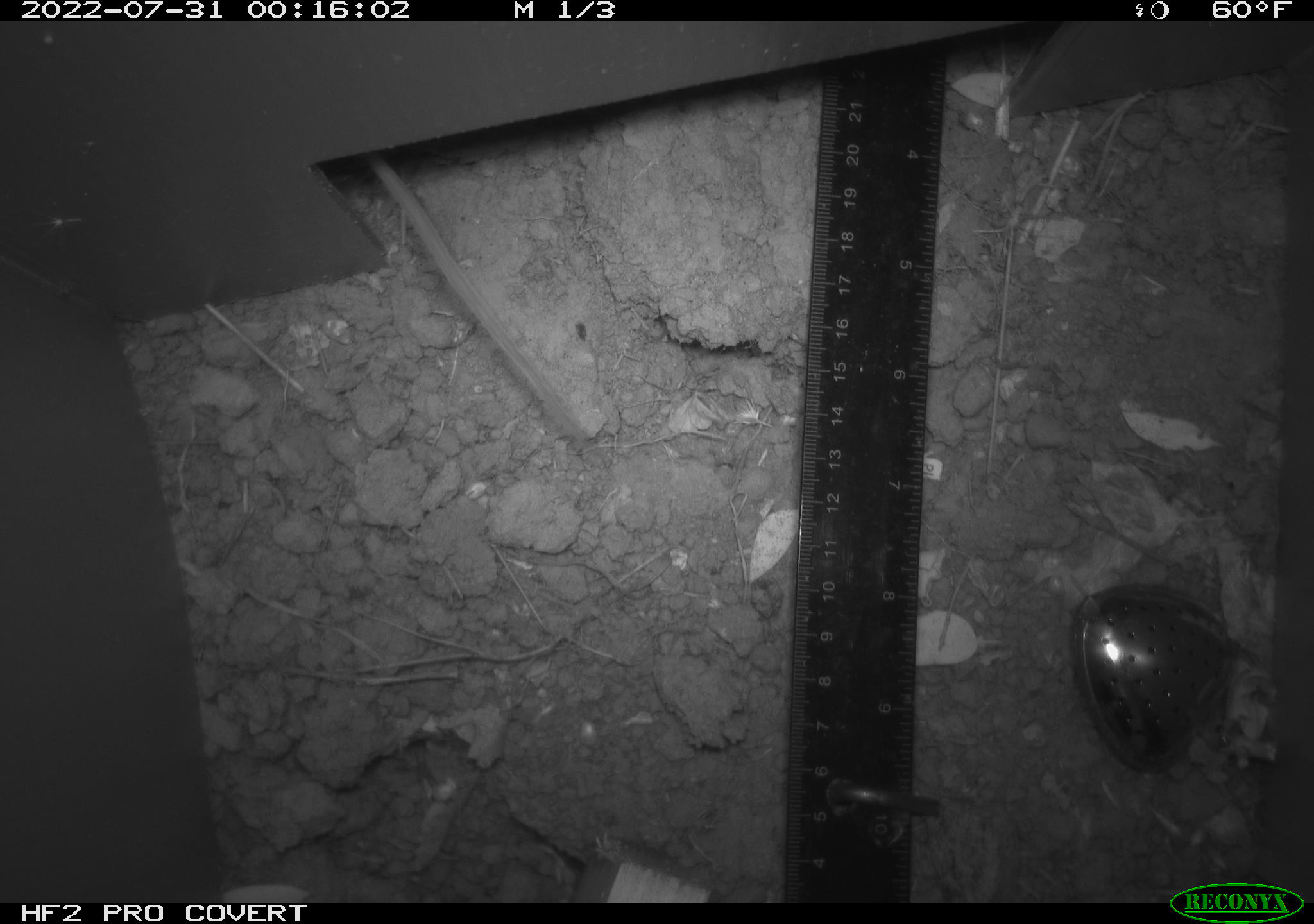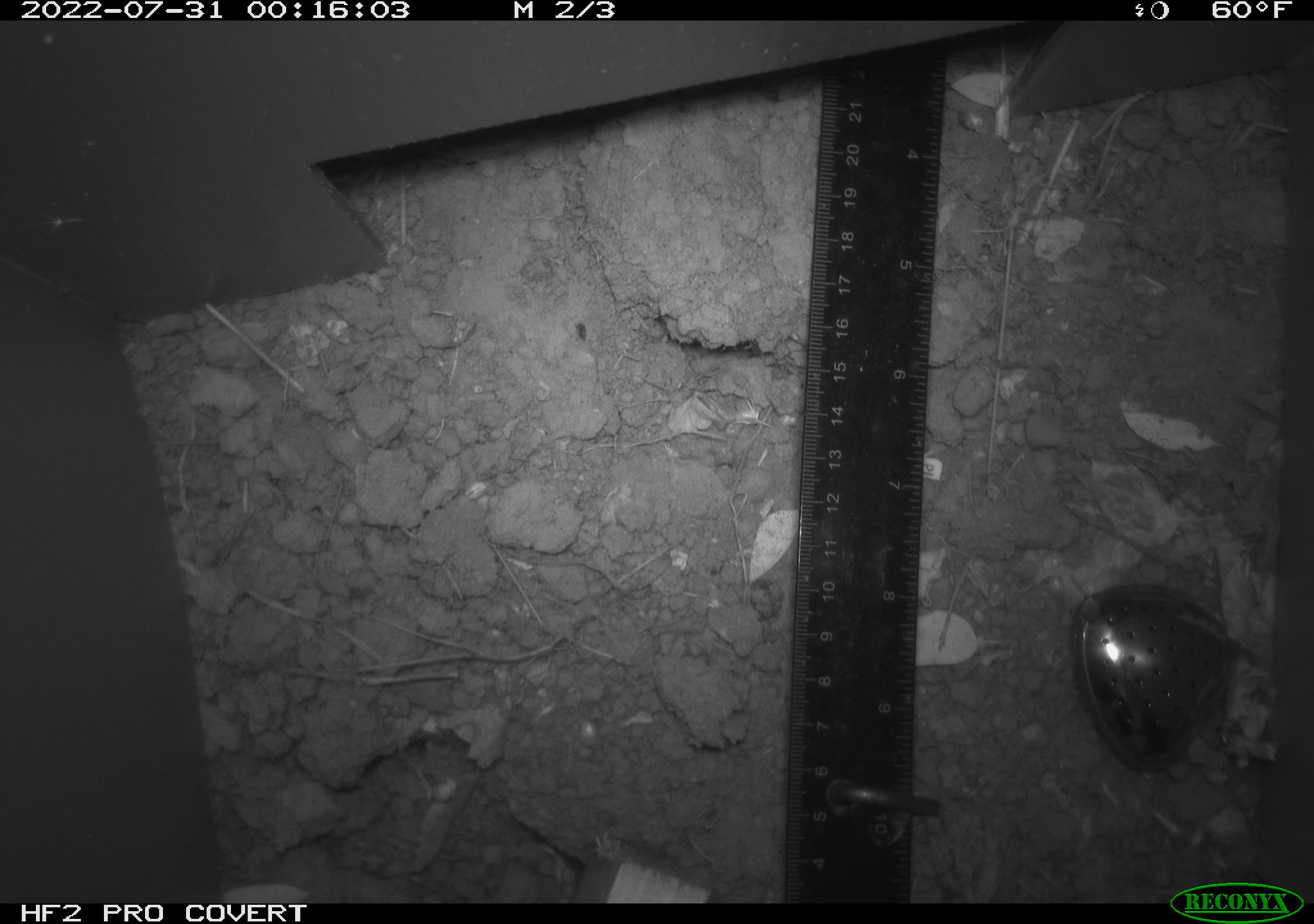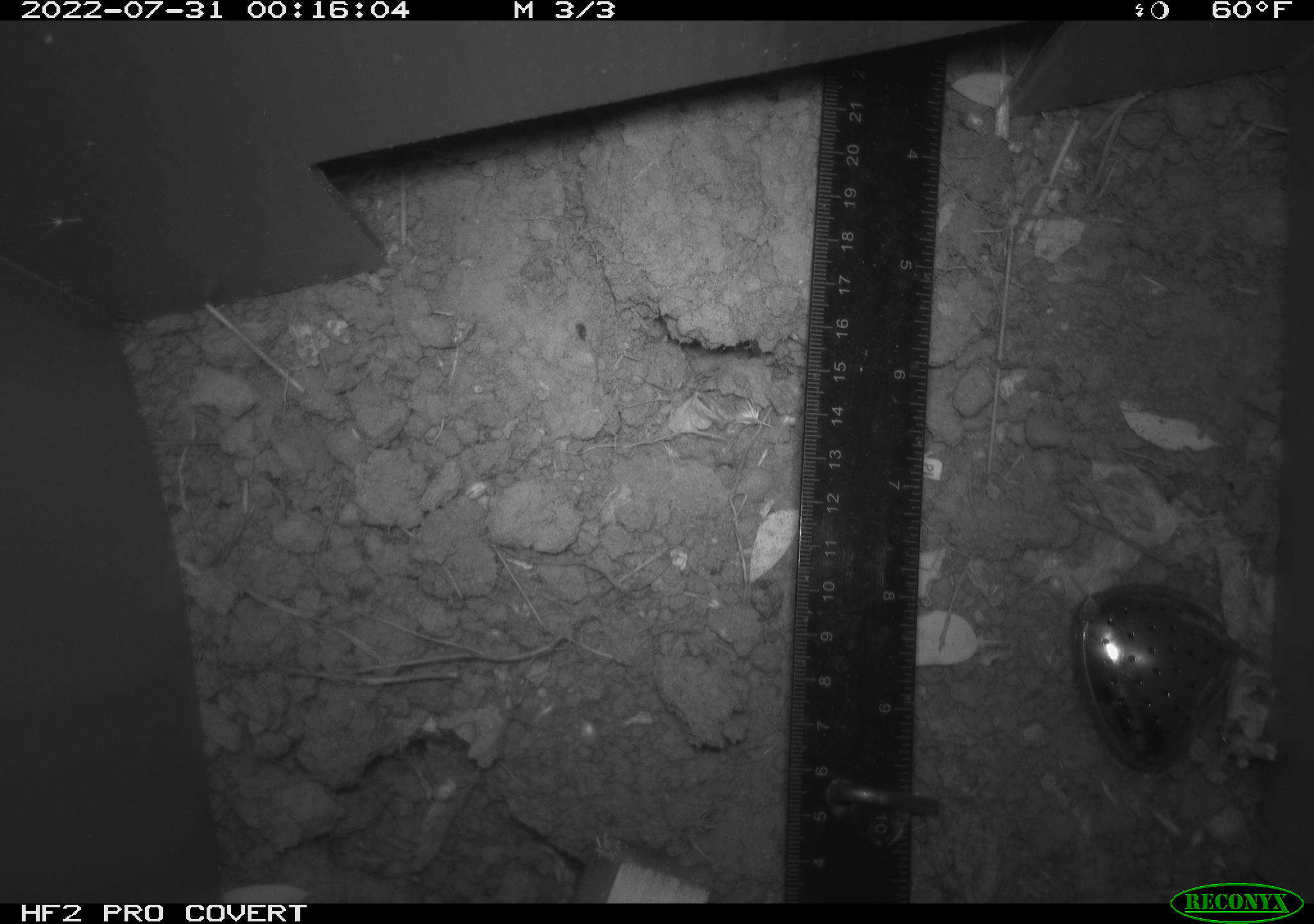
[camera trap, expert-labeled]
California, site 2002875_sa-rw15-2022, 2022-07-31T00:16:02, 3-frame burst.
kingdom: Animalia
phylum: Chordata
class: Mammalia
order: Rodentia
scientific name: Rodentia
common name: rodent